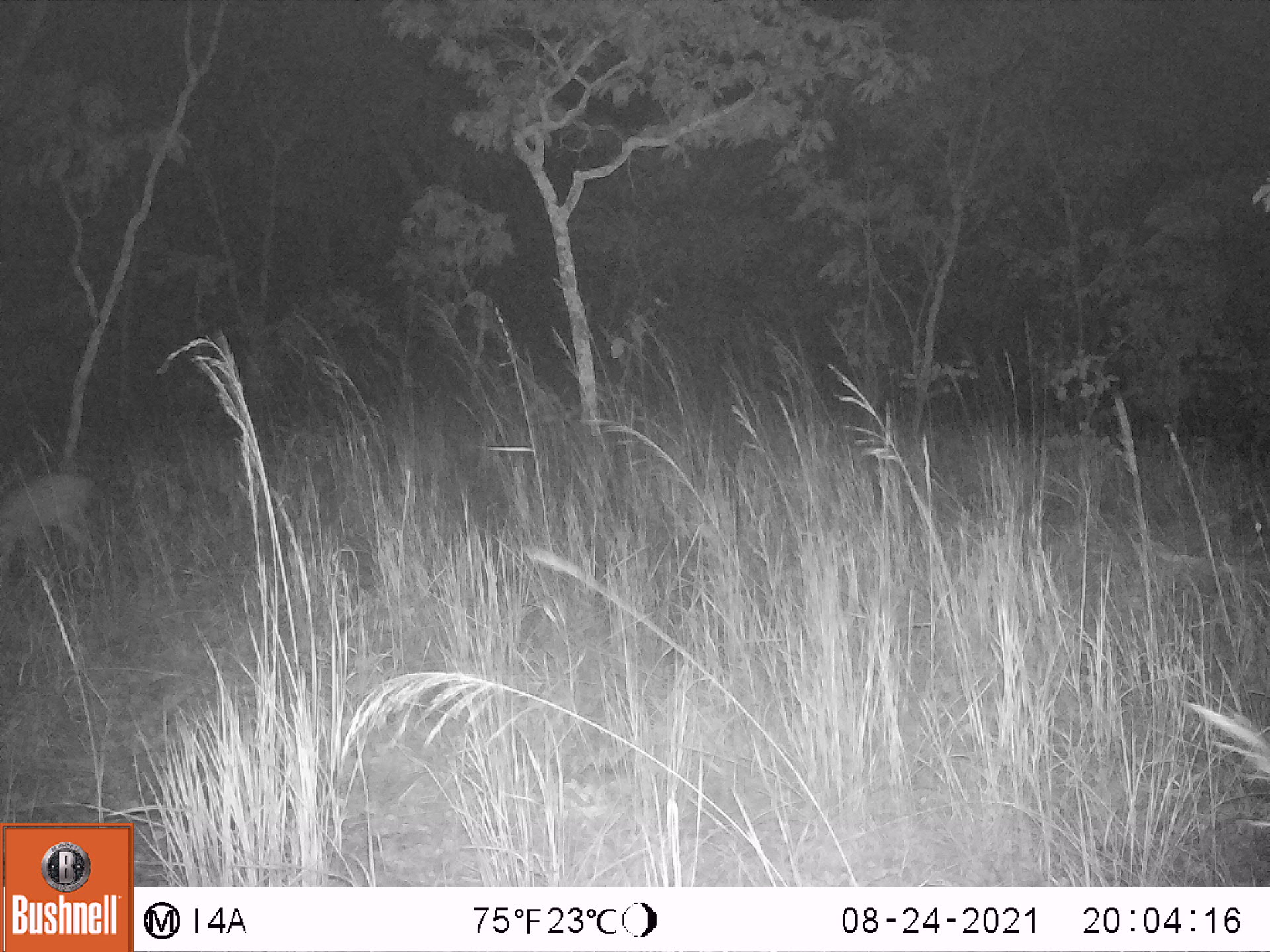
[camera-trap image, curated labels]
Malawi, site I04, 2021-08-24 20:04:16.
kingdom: Animalia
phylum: Chordata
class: Mammalia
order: Artiodactyla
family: Bovidae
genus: Sylvicapra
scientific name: Sylvicapra grimmia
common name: common duiker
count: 1